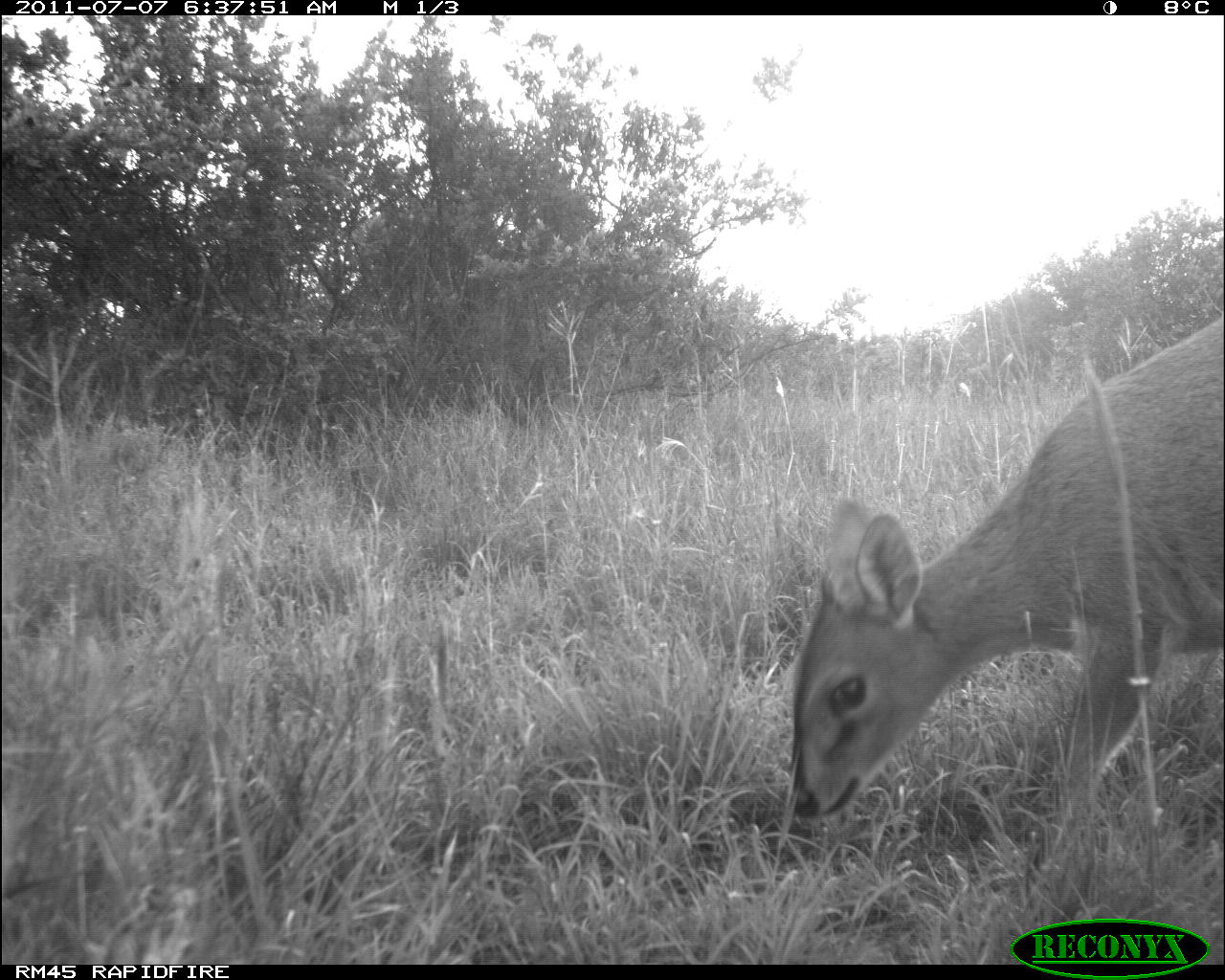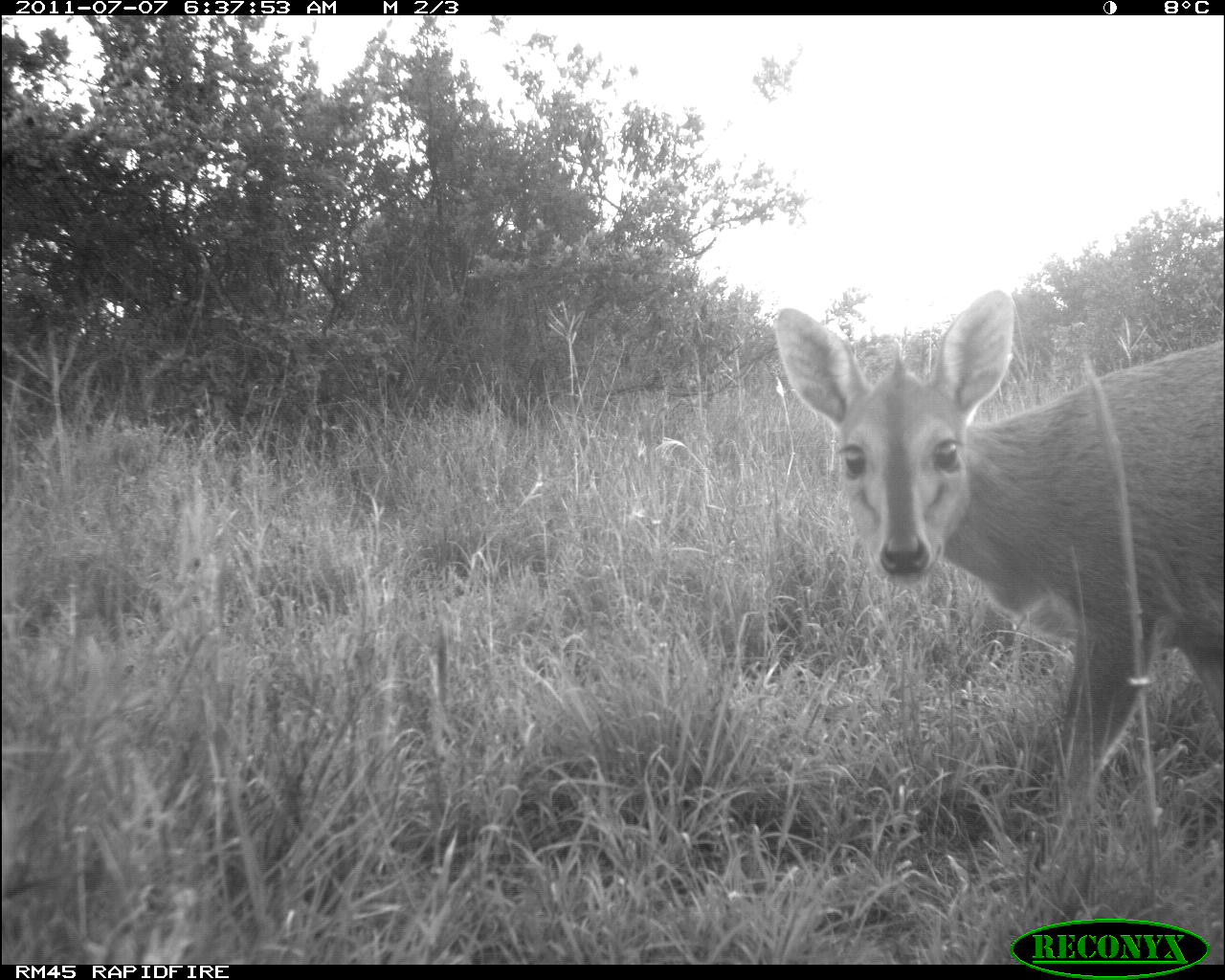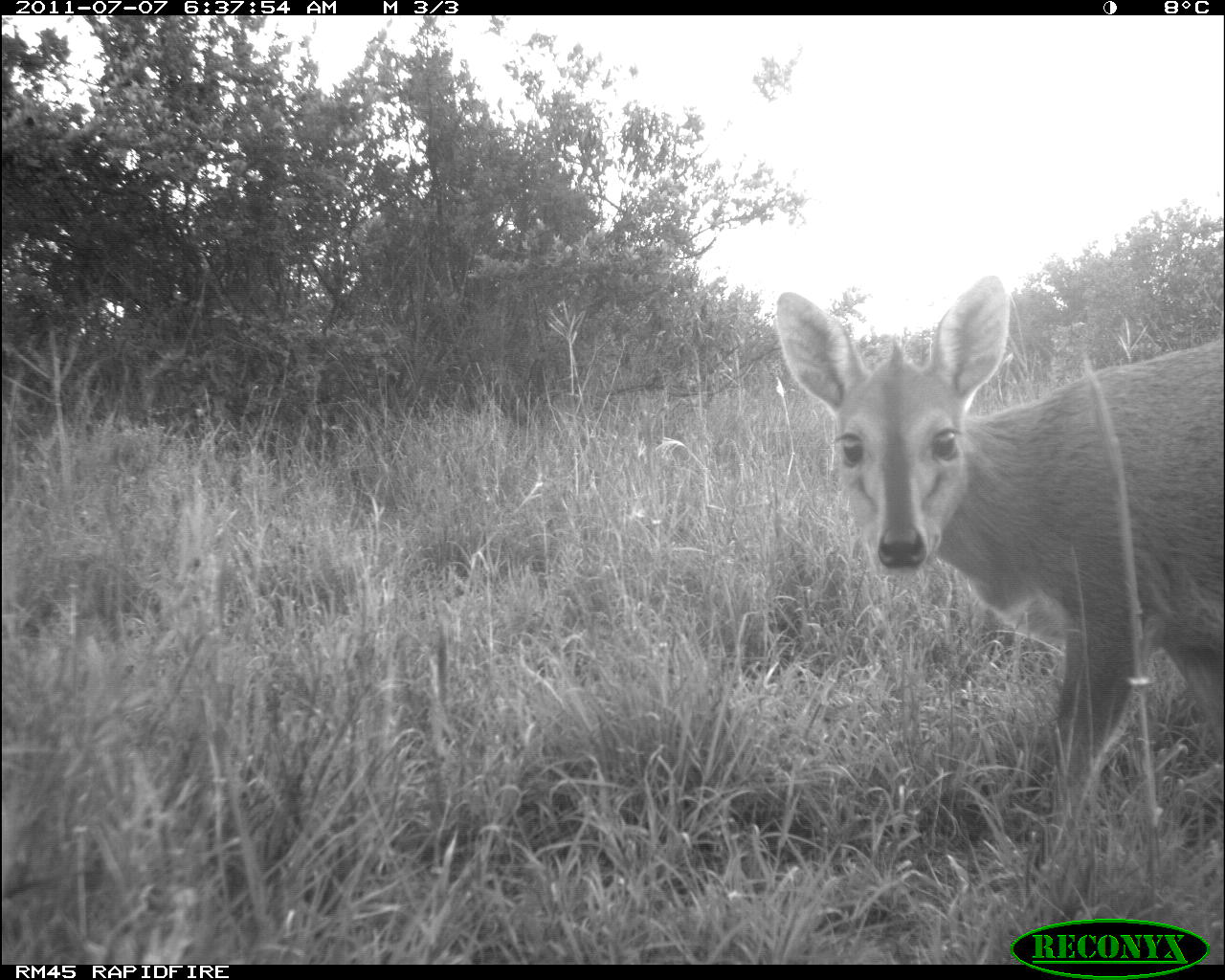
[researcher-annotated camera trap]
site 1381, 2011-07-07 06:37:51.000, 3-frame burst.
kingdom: Animalia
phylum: Chordata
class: Mammalia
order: Artiodactyla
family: Bovidae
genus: Sylvicapra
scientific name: Sylvicapra grimmia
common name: bush duiker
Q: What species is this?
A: Sylvicapra grimmia (bush duiker).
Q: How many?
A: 1.